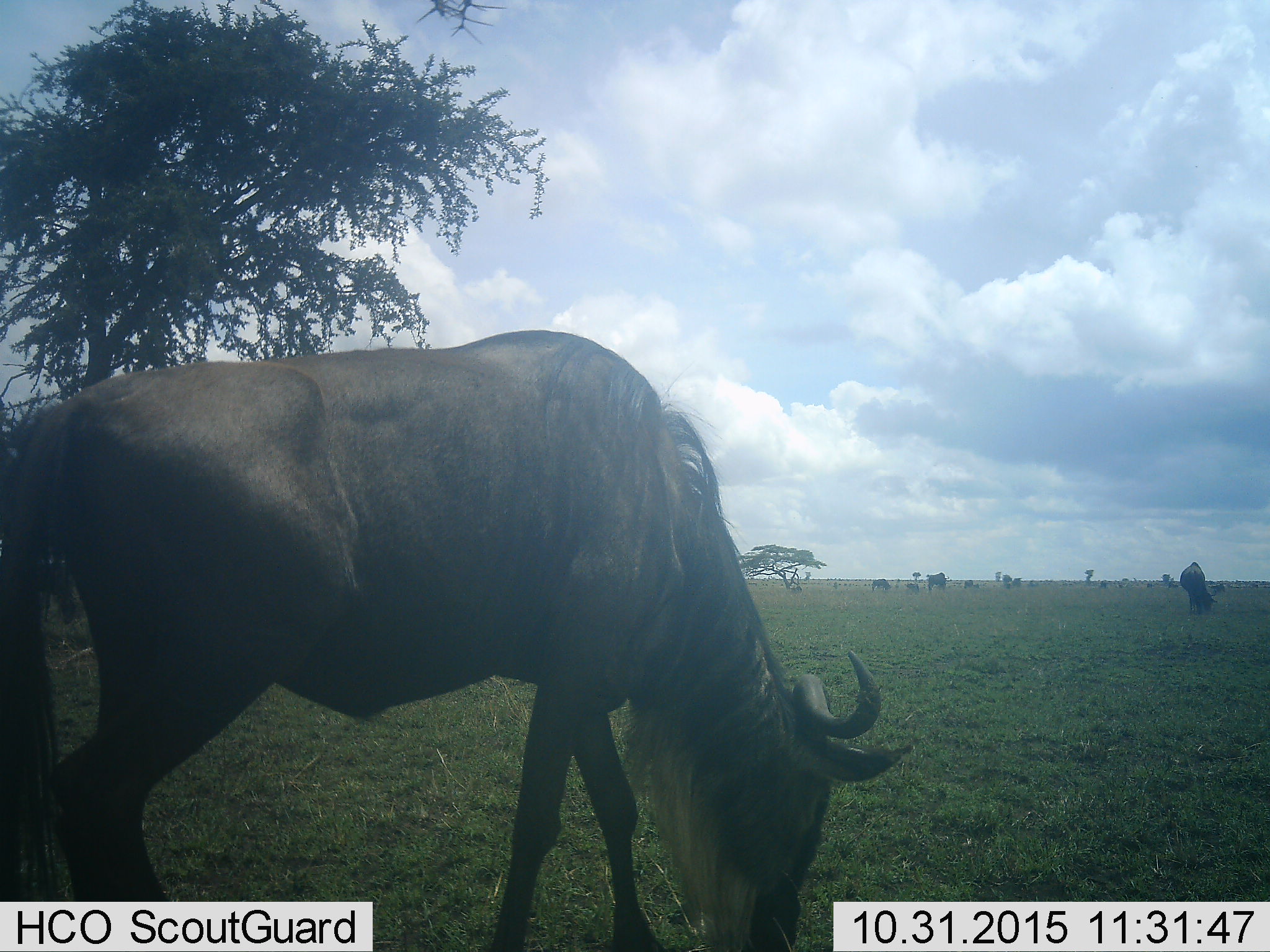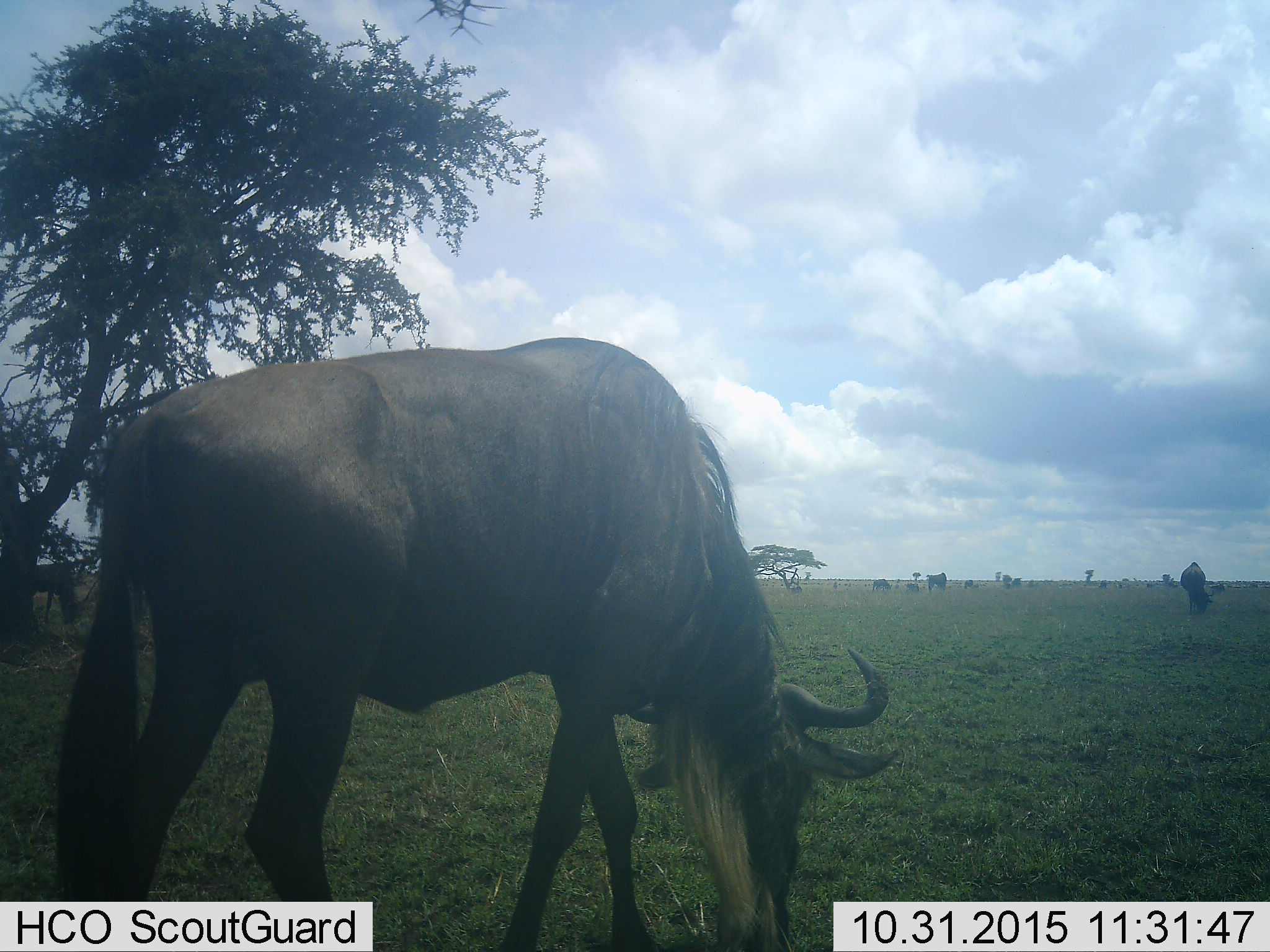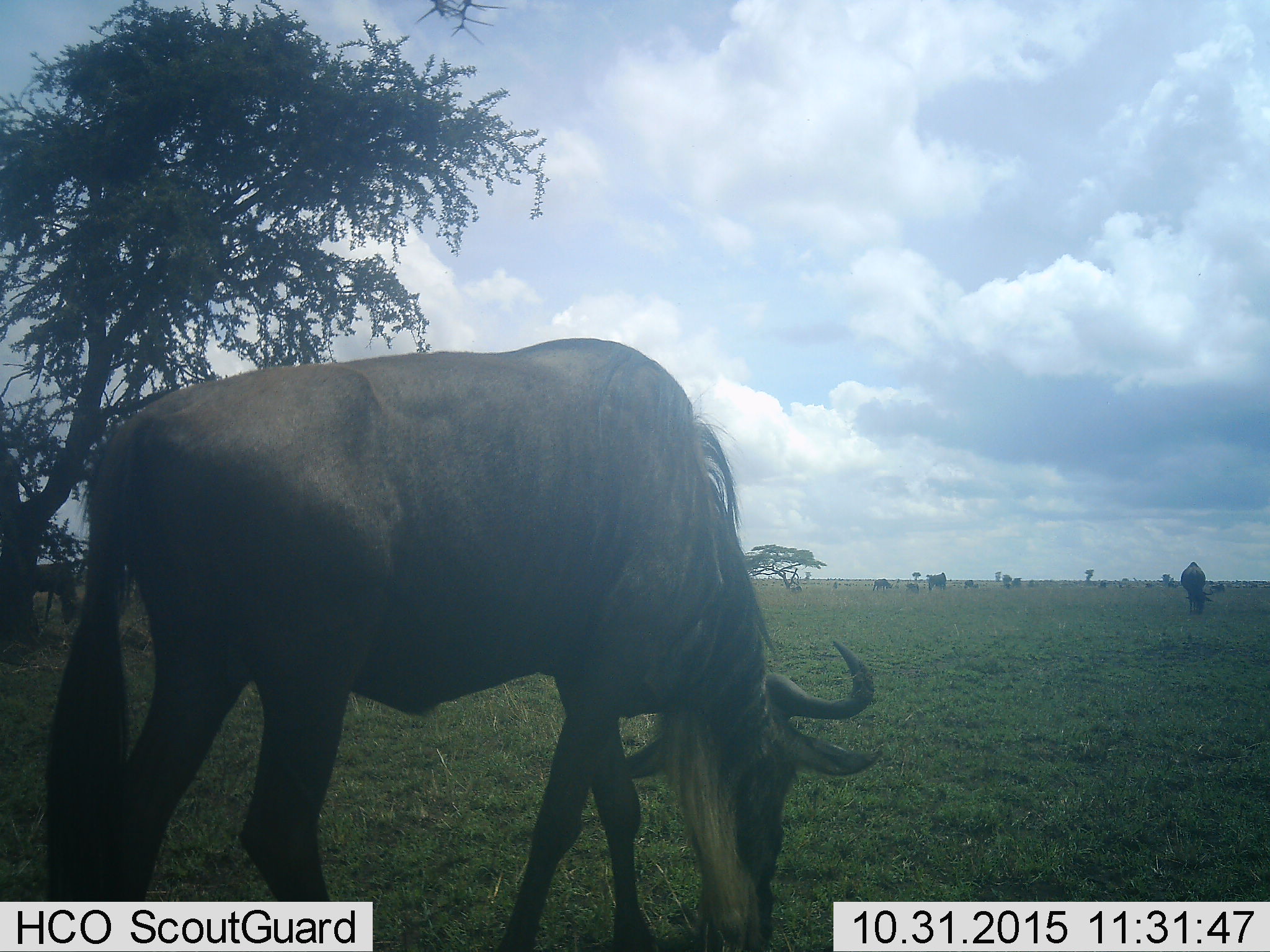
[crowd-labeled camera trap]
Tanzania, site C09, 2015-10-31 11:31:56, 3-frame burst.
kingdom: Animalia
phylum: Chordata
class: Mammalia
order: Artiodactyla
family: Bovidae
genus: Connochaetes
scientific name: Connochaetes taurinus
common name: blue wildebeest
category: wildebeest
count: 7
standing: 47%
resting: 7%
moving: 13%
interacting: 7%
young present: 13%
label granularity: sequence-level